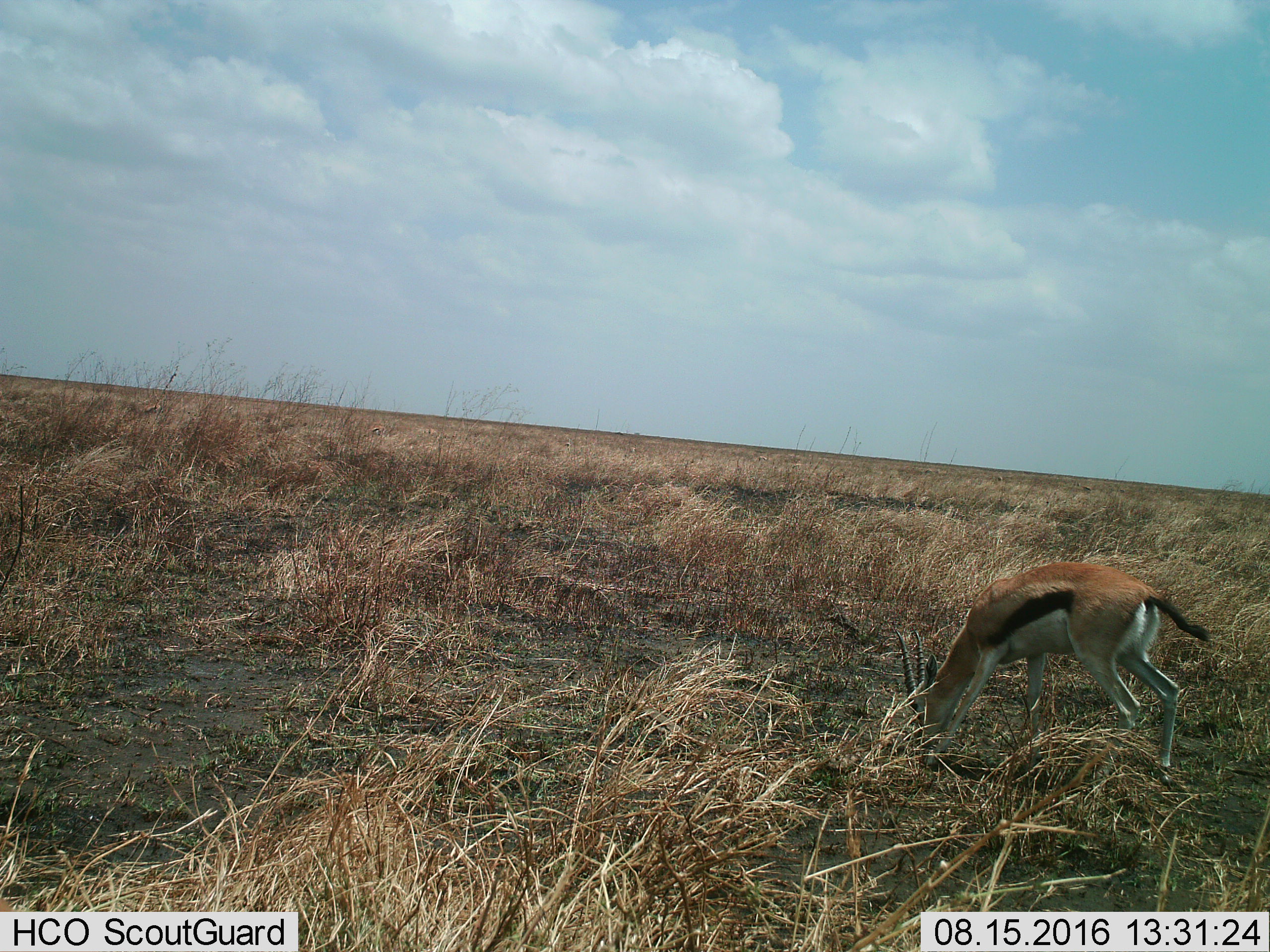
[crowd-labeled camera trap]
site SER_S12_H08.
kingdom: Animalia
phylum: Chordata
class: Mammalia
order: Artiodactyla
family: Bovidae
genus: Eudorcas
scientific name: Eudorcas thomsonii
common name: thomson's gazelle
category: gazellethomsons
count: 1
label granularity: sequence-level